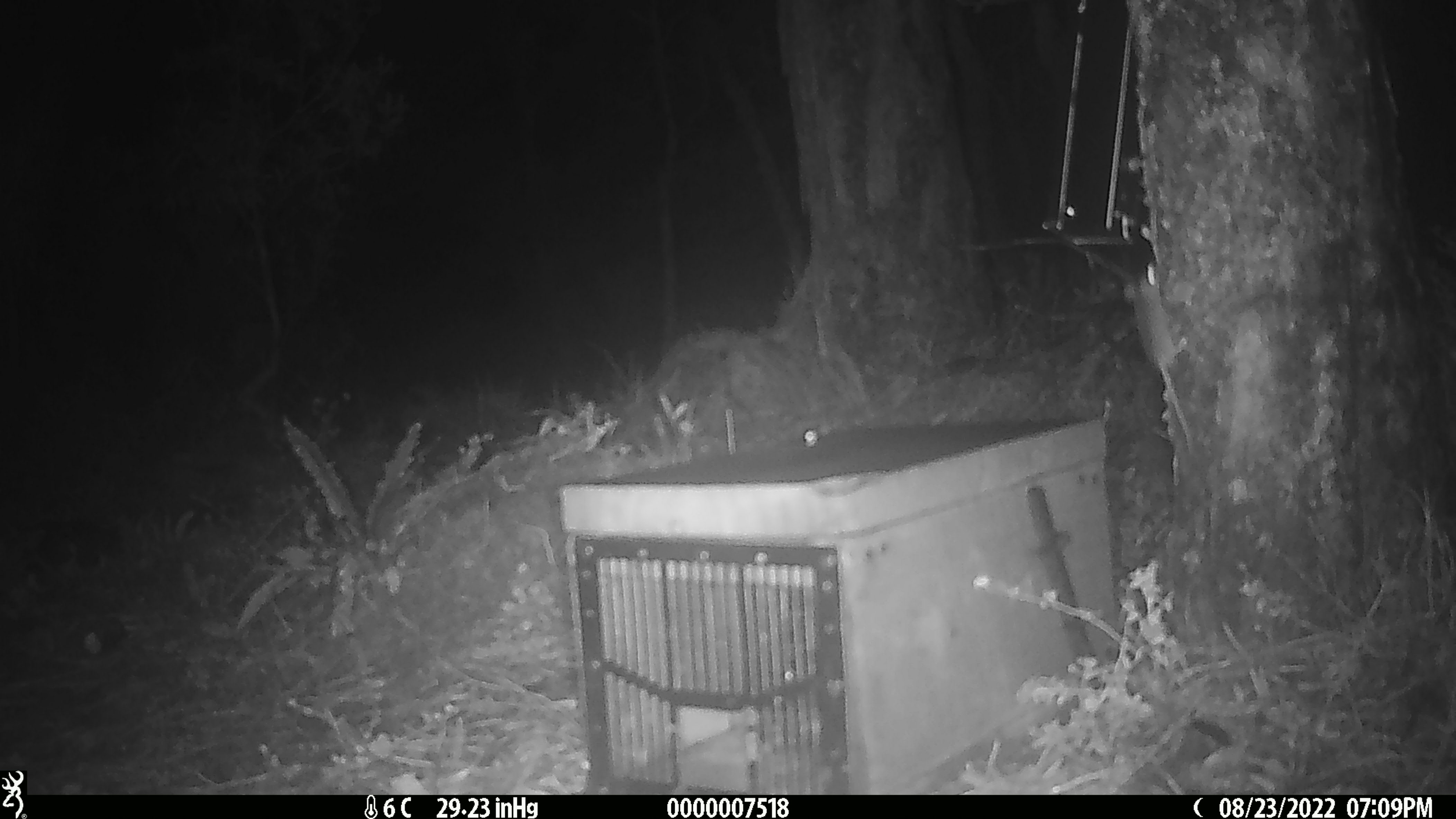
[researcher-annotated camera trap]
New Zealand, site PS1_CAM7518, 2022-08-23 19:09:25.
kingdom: Animalia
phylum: Chordata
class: Mammalia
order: Rodentia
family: Muridae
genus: Mus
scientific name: Mus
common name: mouse